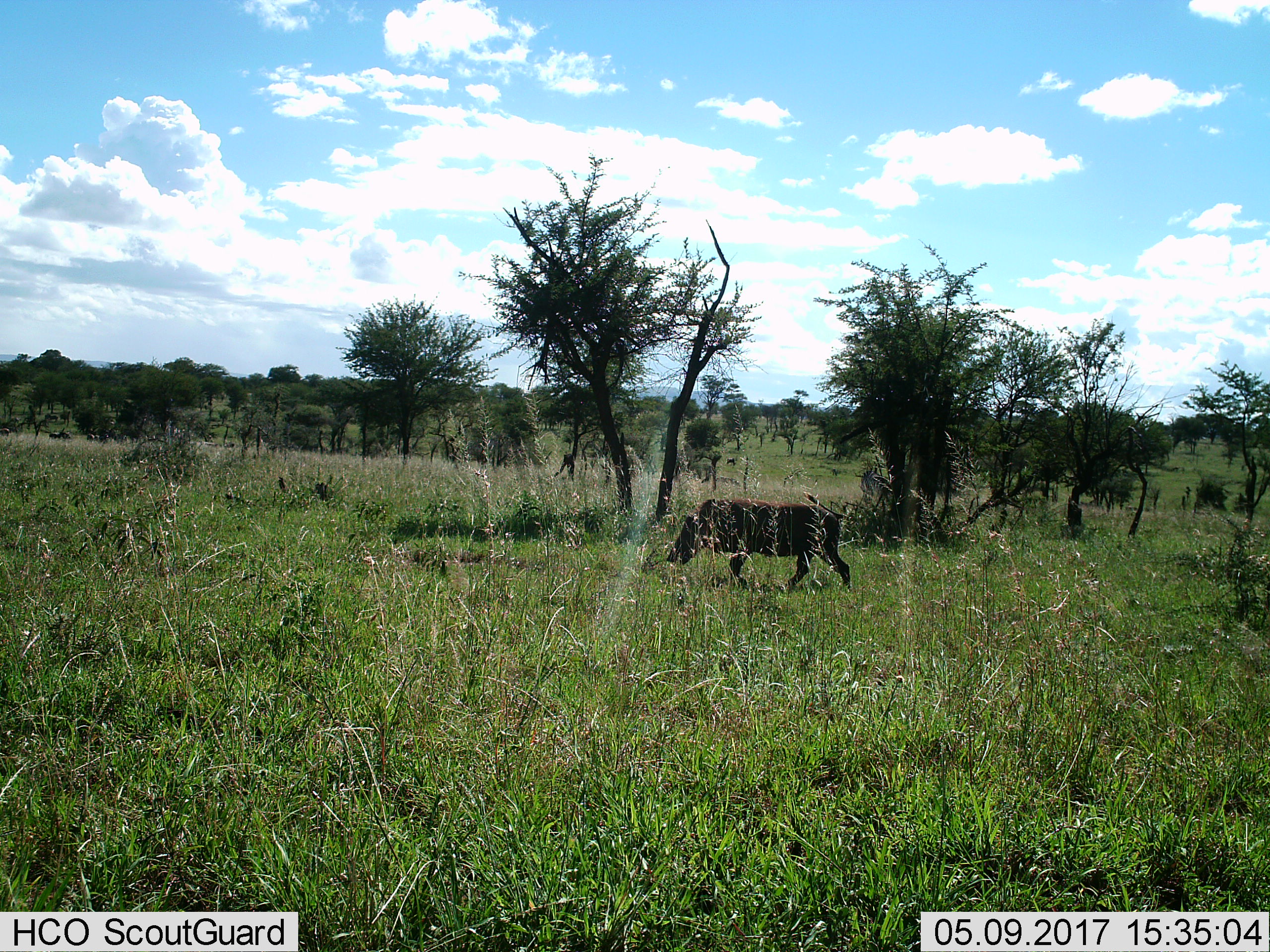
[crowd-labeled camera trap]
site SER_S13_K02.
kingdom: Animalia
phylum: Chordata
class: Mammalia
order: Artiodactyla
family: Suidae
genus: Phacochoerus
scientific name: Phacochoerus africanus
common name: warthog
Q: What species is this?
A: Warthog (Phacochoerus africanus).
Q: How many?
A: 1.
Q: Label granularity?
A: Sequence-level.